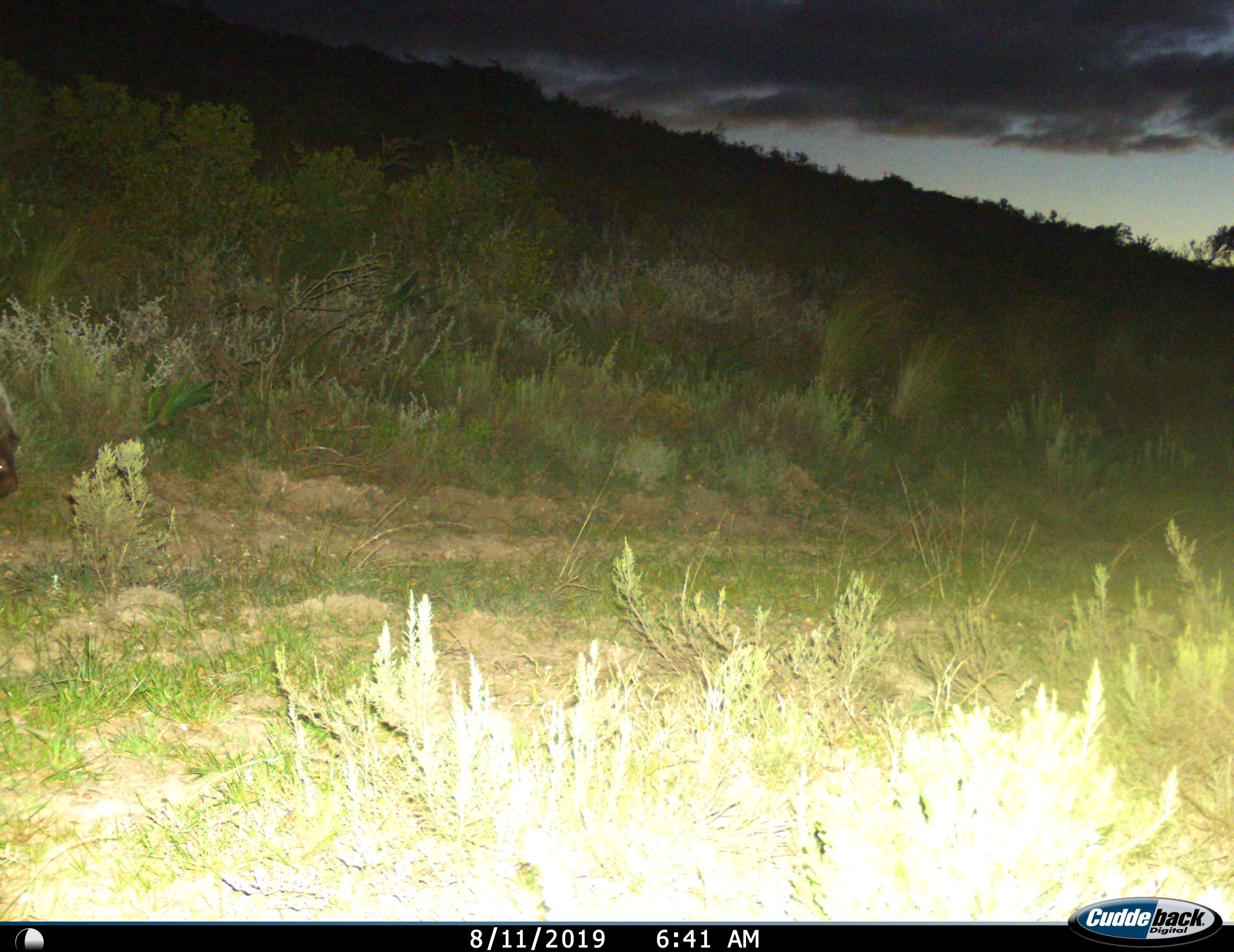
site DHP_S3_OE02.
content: unidentified animal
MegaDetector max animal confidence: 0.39